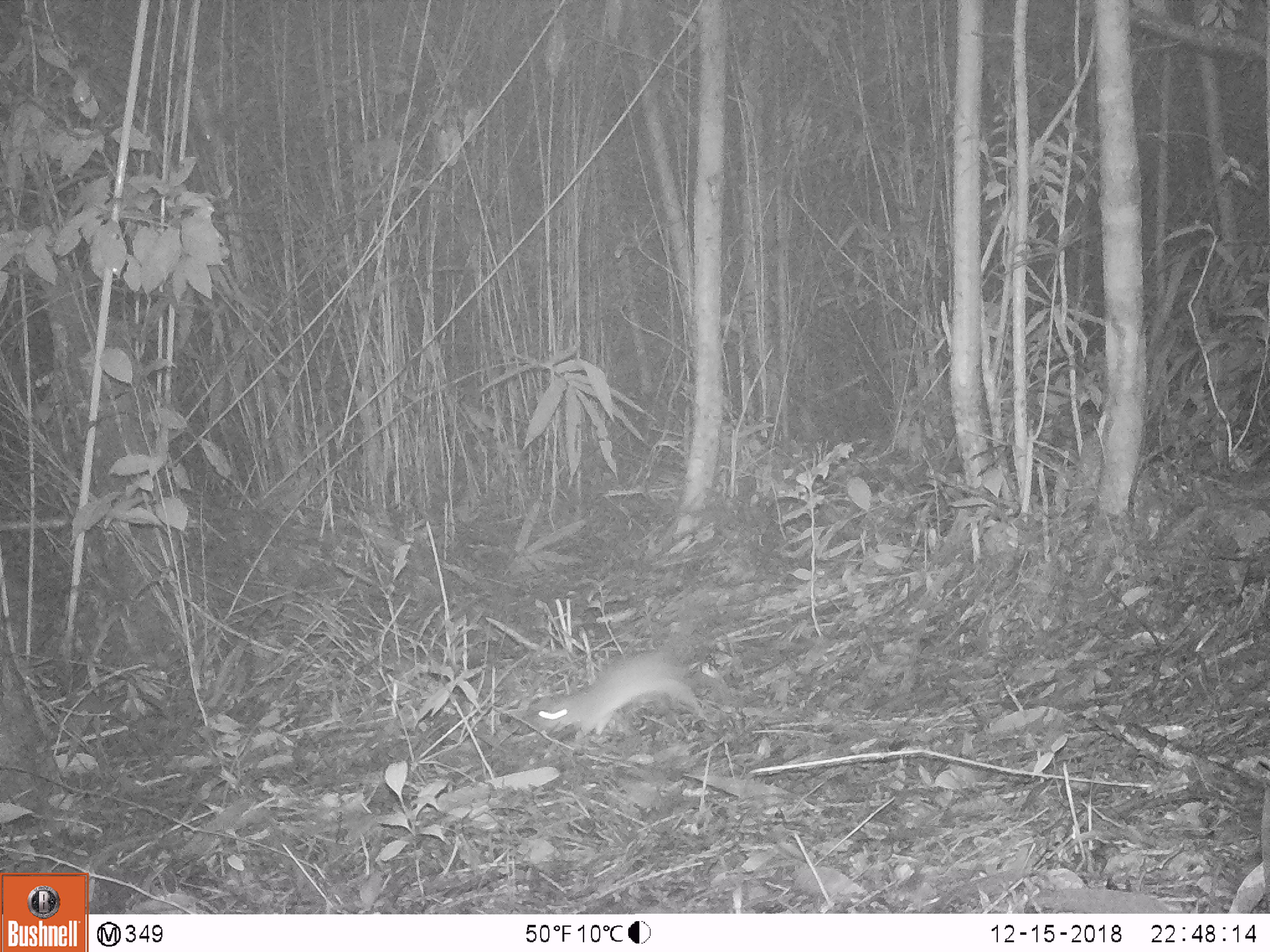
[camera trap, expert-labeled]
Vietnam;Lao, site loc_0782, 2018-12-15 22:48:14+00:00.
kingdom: Animalia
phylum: Chordata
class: Mammalia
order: Rodentia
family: Muridae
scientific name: Muridae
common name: old-world mice and rats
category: unidentified murid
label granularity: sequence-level